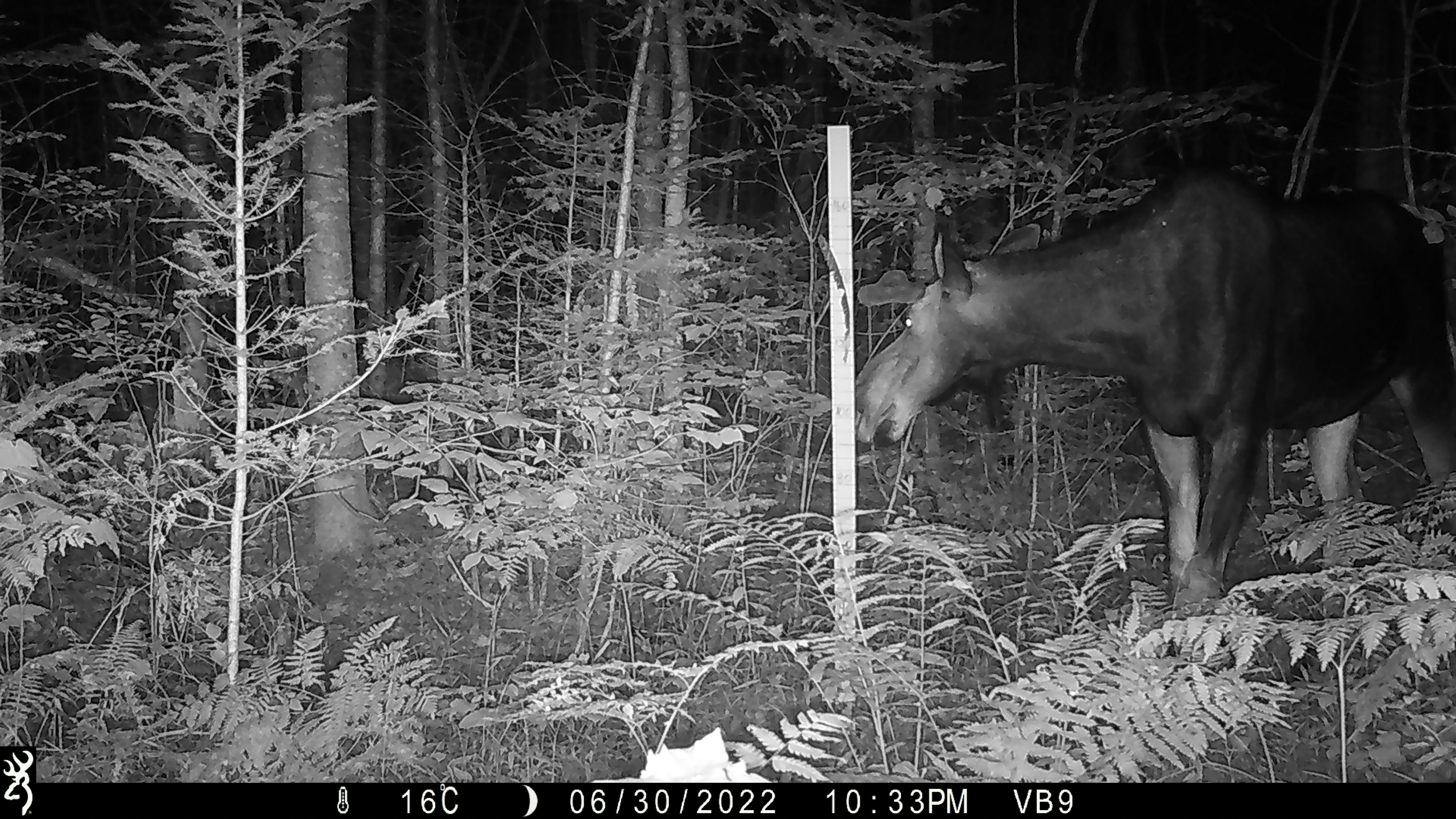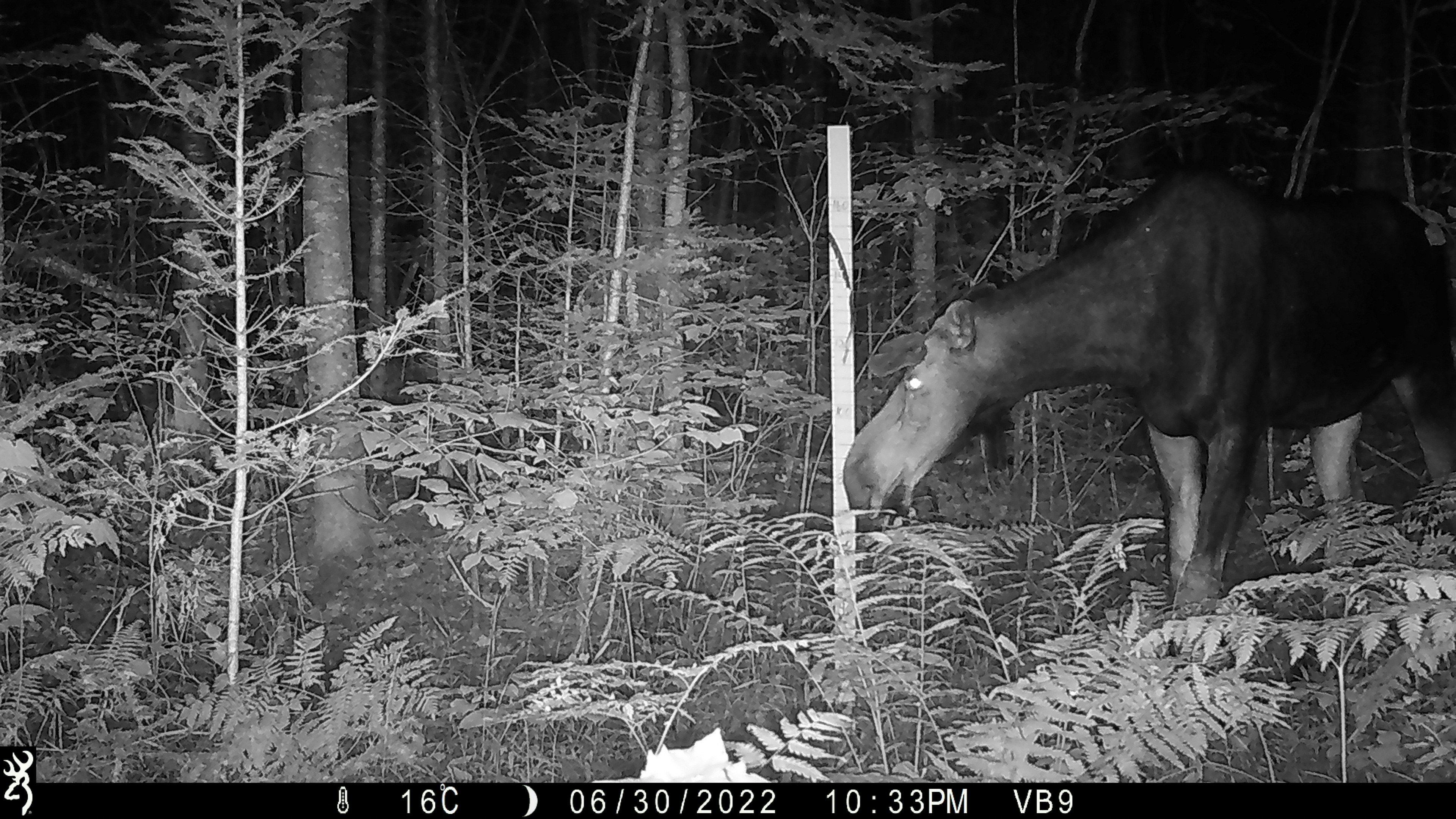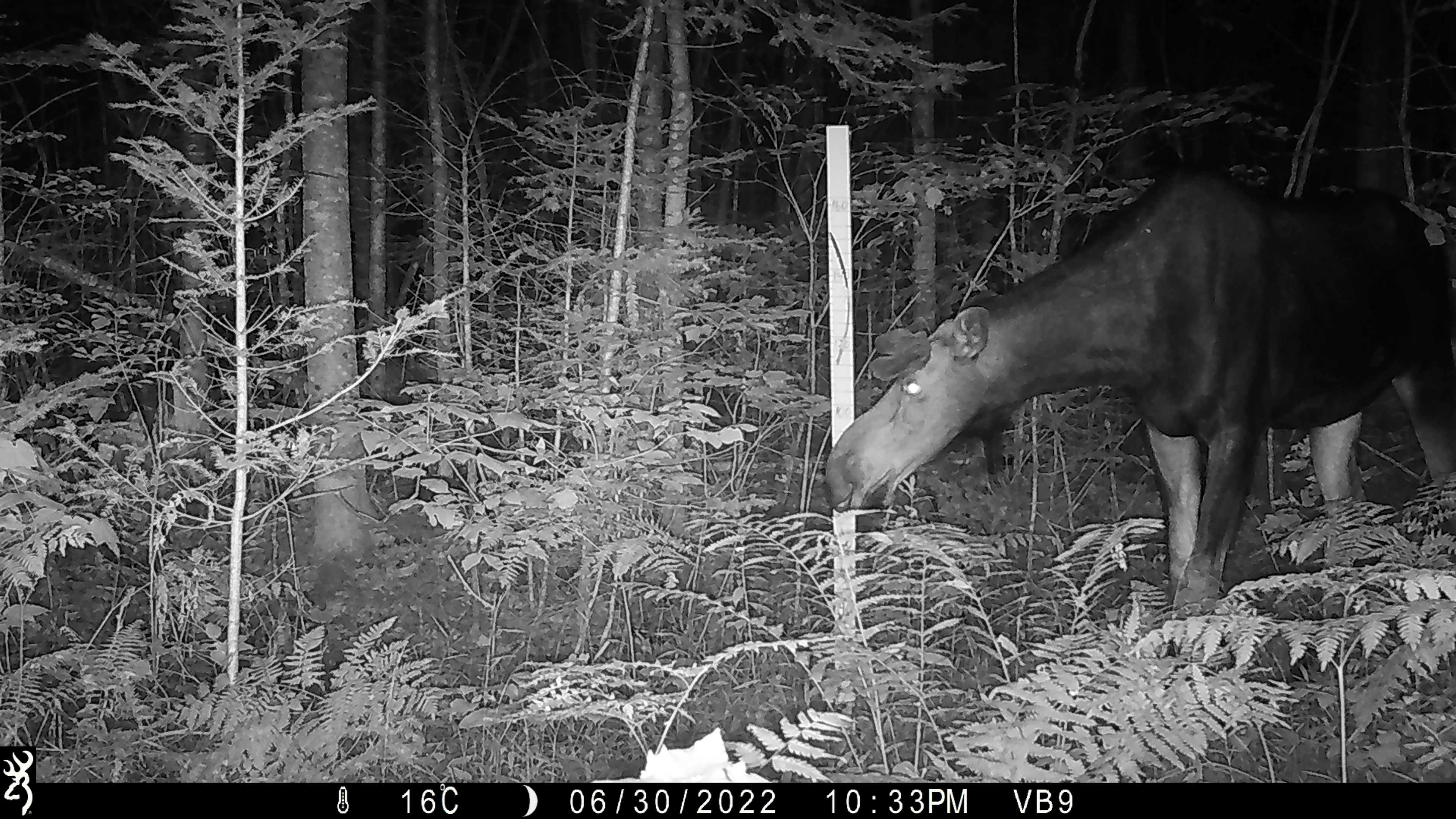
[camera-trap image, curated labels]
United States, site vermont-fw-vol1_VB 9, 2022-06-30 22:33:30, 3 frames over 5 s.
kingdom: Animalia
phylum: Chordata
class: Mammalia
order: Artiodactyla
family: Cervidae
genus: Alces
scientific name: Alces alces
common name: moose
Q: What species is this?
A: Moose (Alces alces).